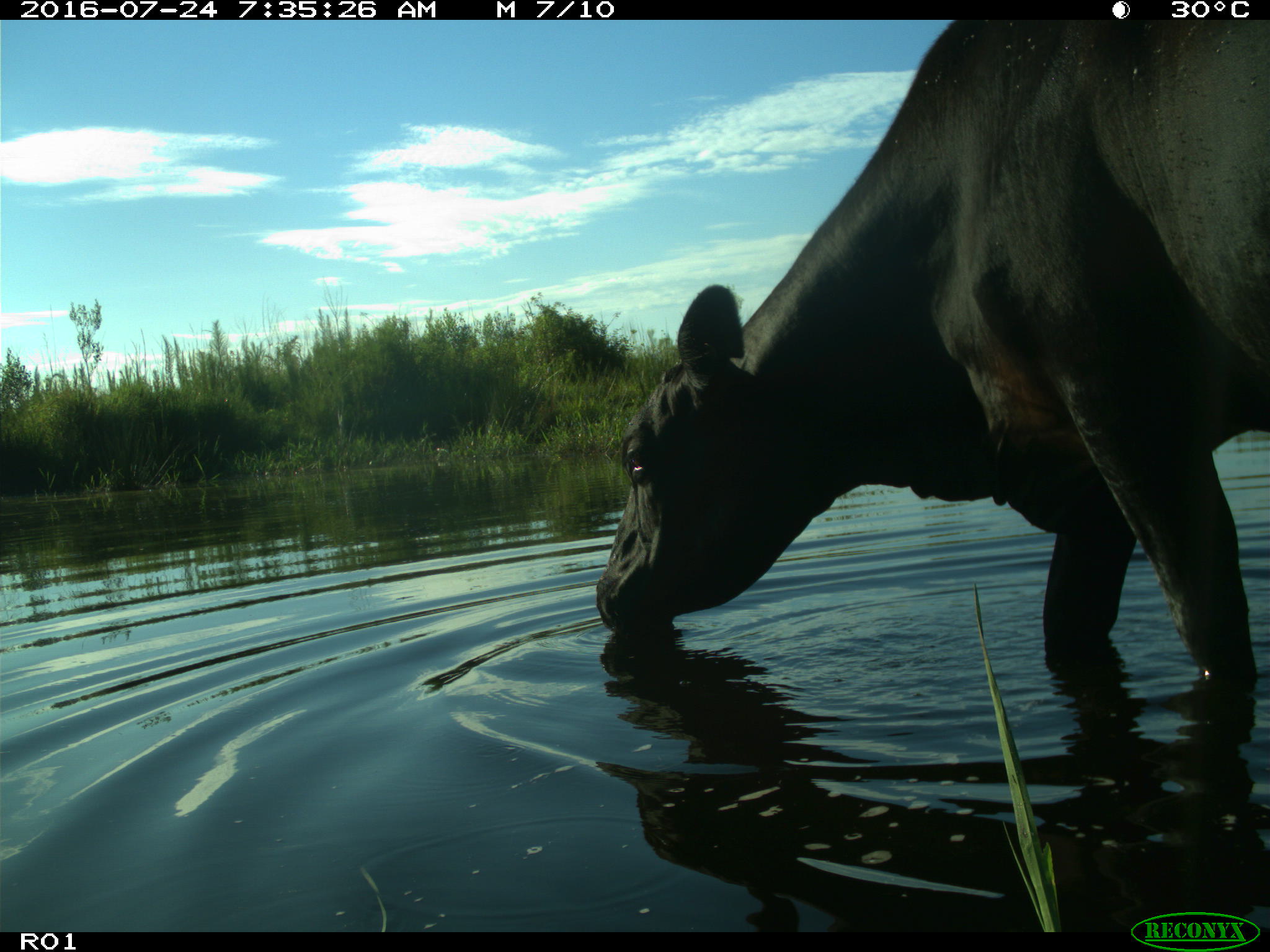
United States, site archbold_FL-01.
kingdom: Animalia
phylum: Chordata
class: Mammalia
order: Artiodactyla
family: Bovidae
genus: Bos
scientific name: Bos taurus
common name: domestic cow